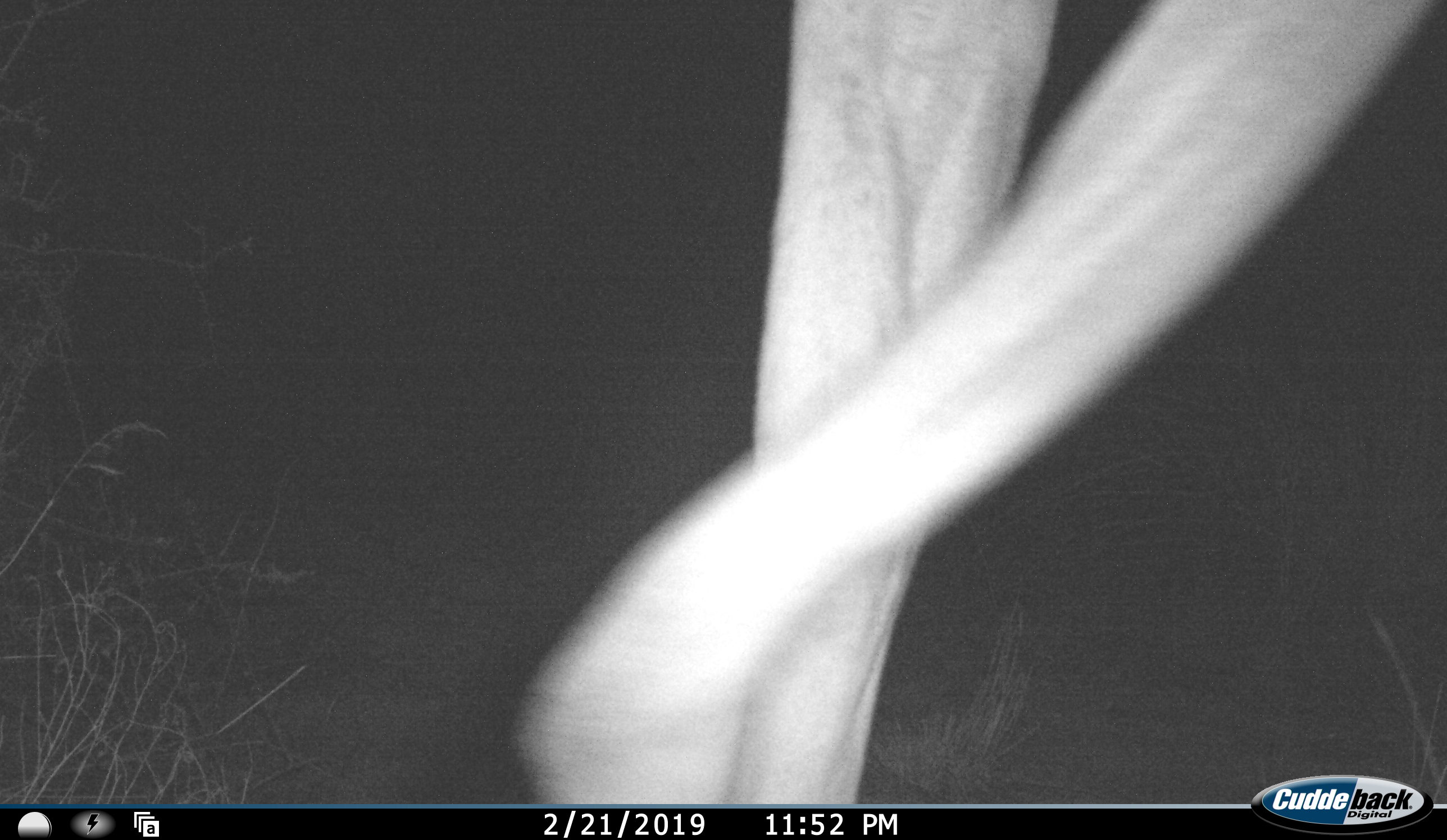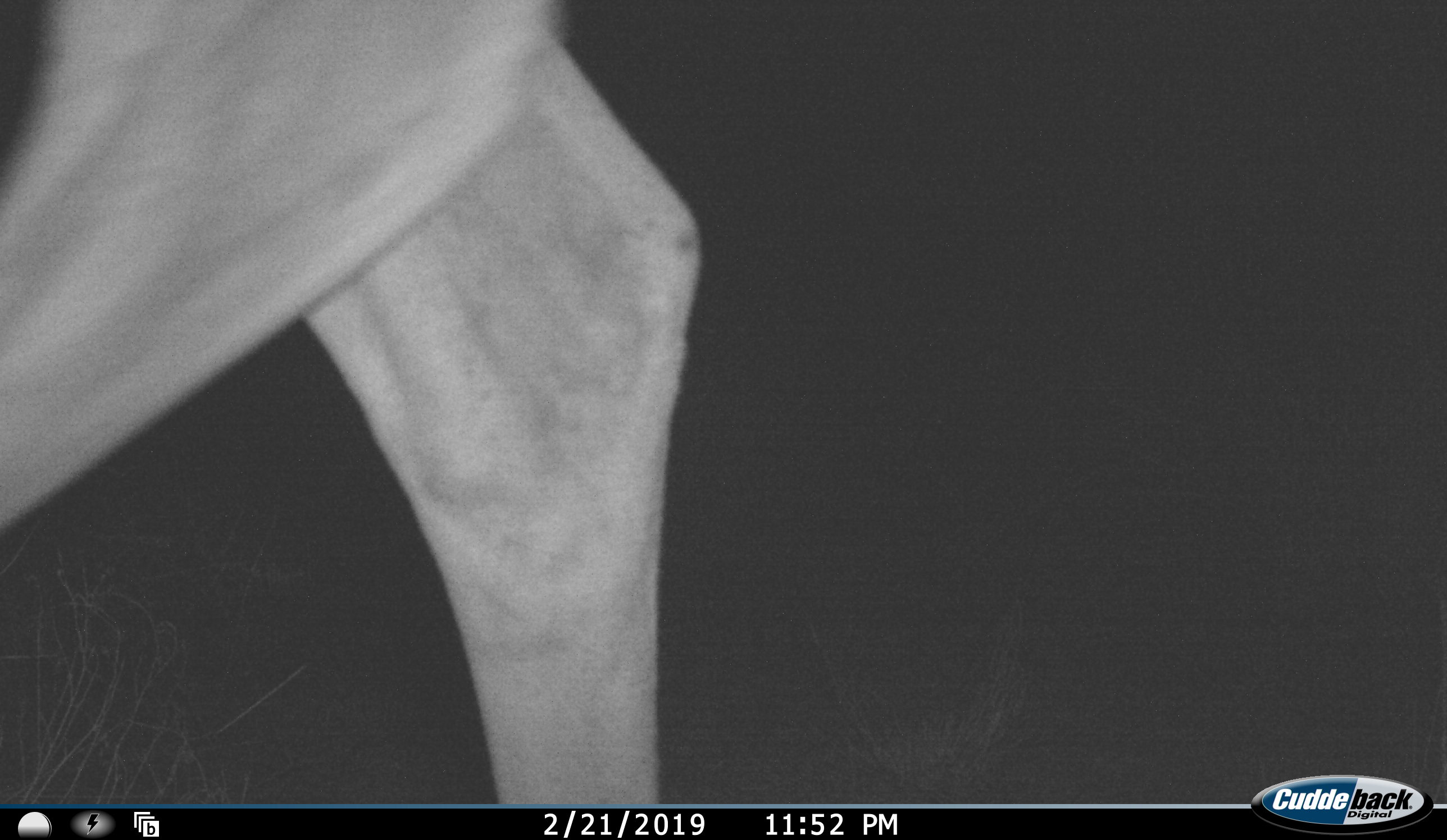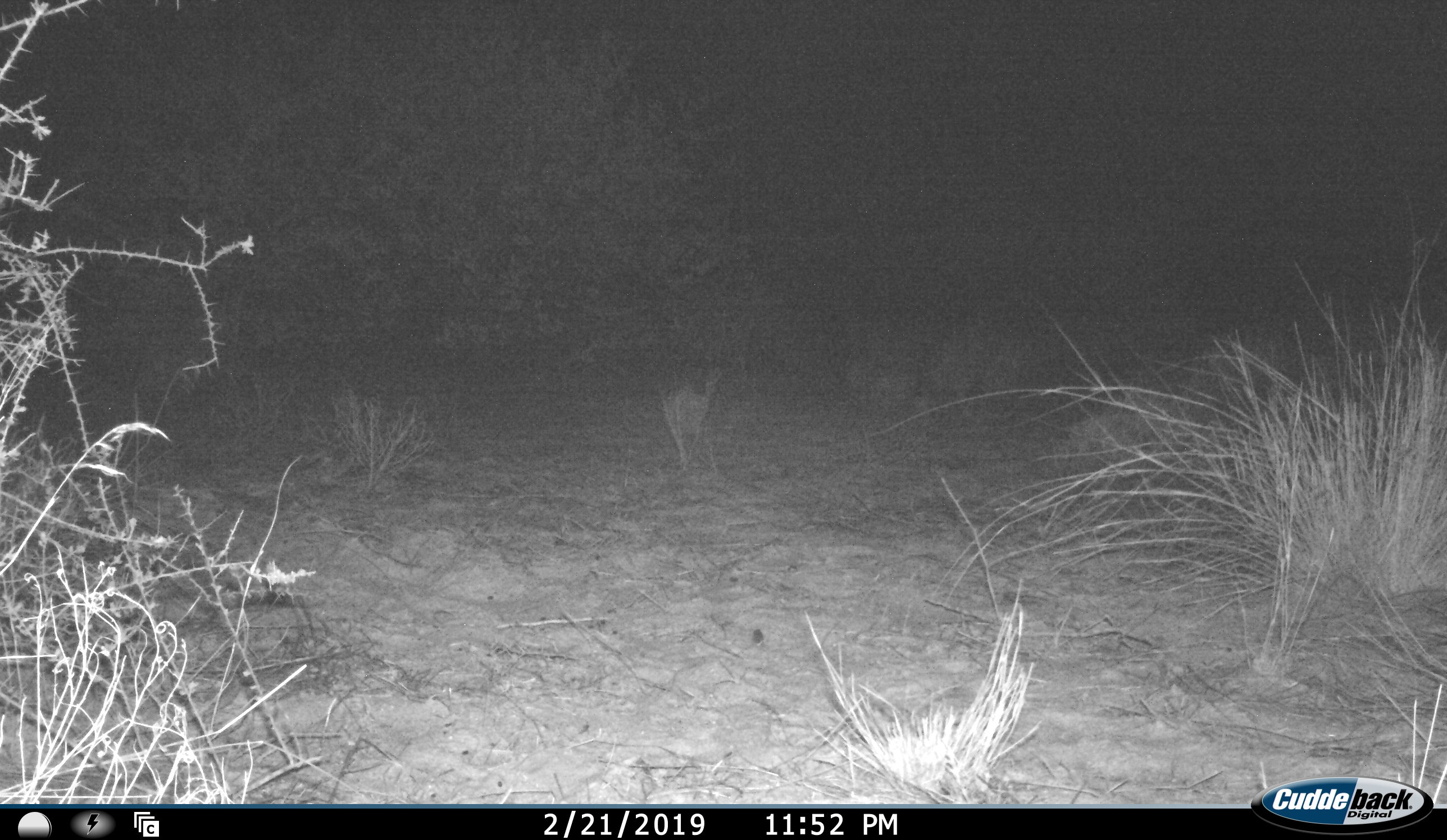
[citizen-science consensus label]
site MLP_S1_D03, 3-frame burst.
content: unidentified animal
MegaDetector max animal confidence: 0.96